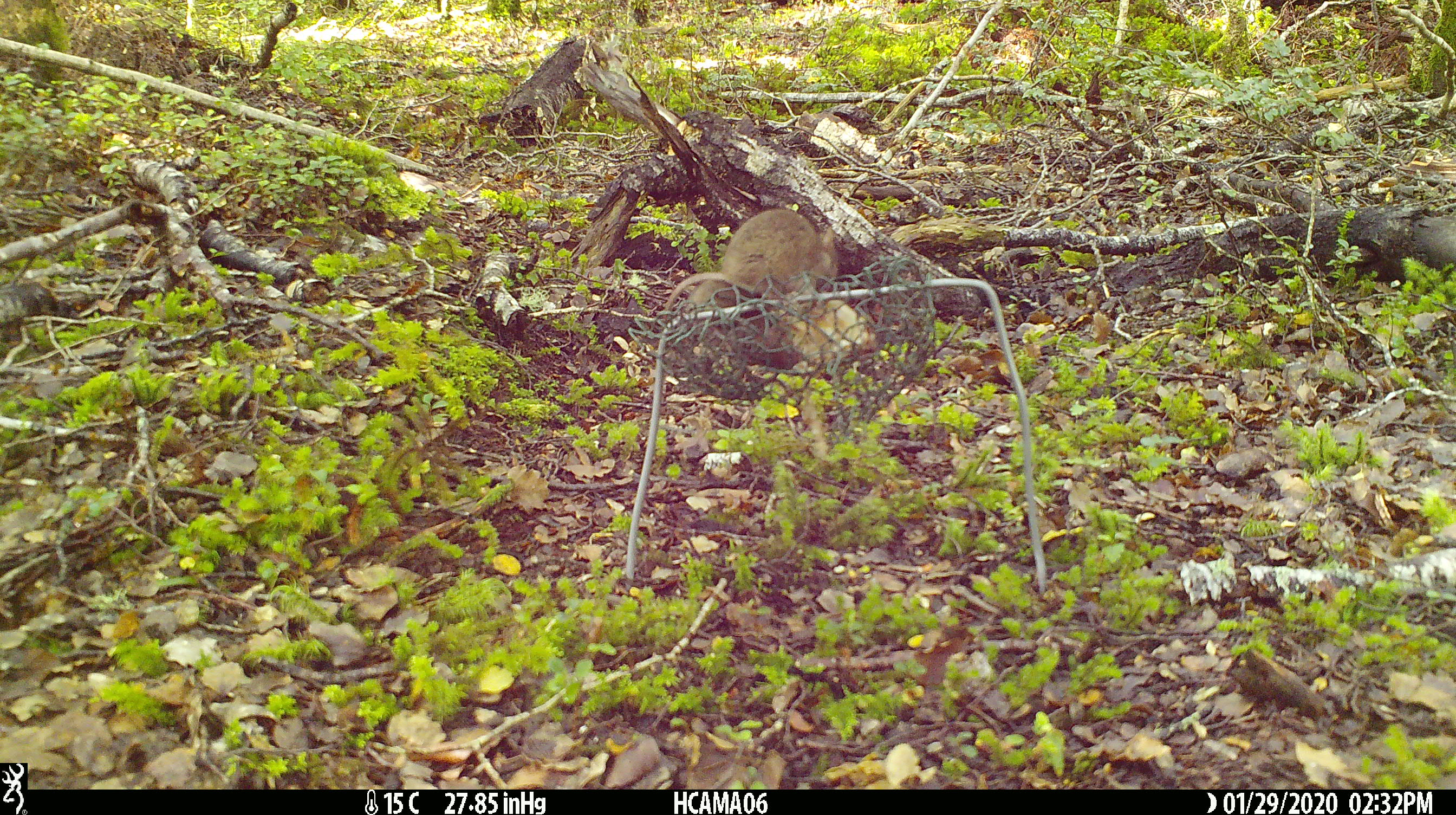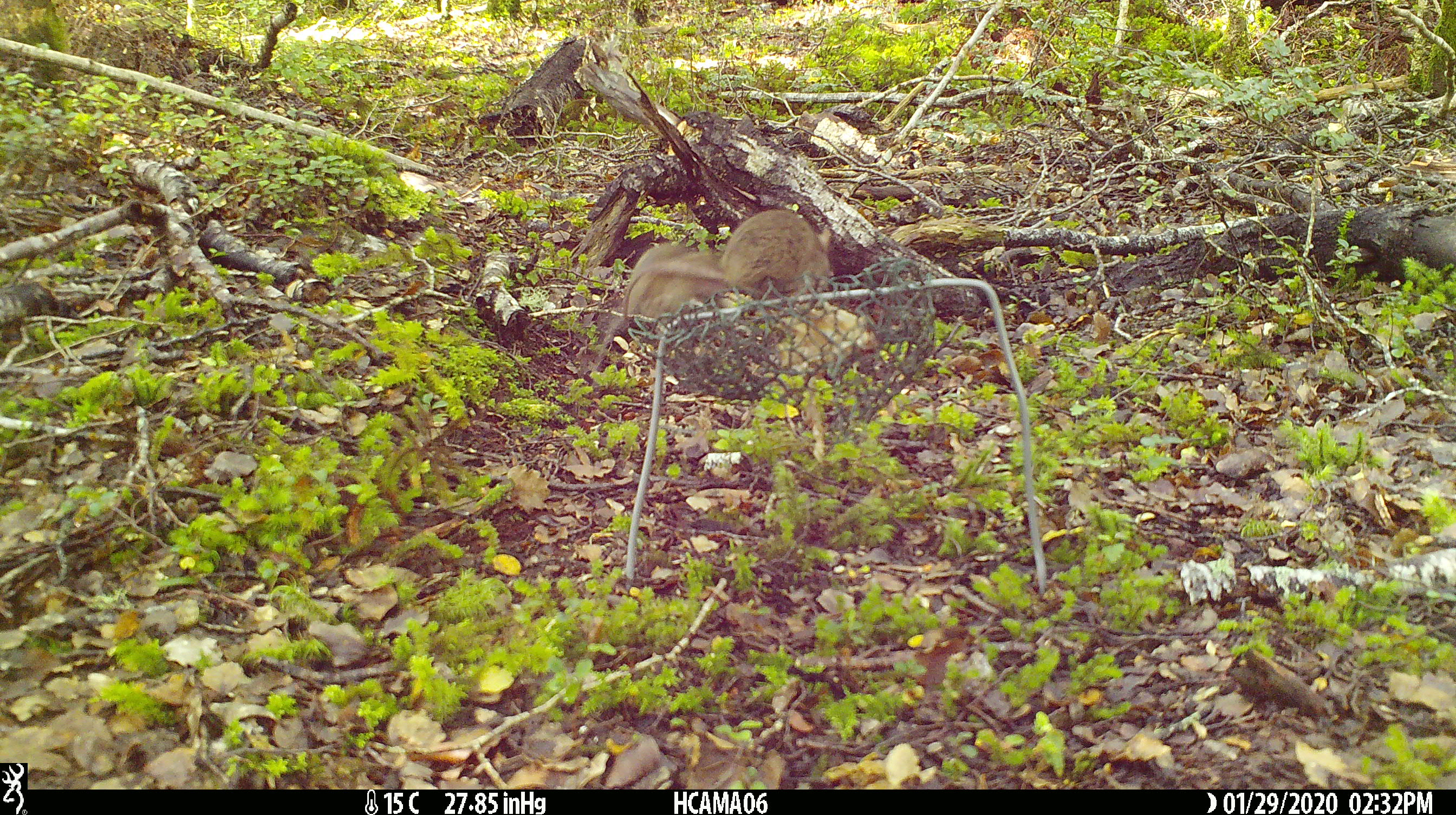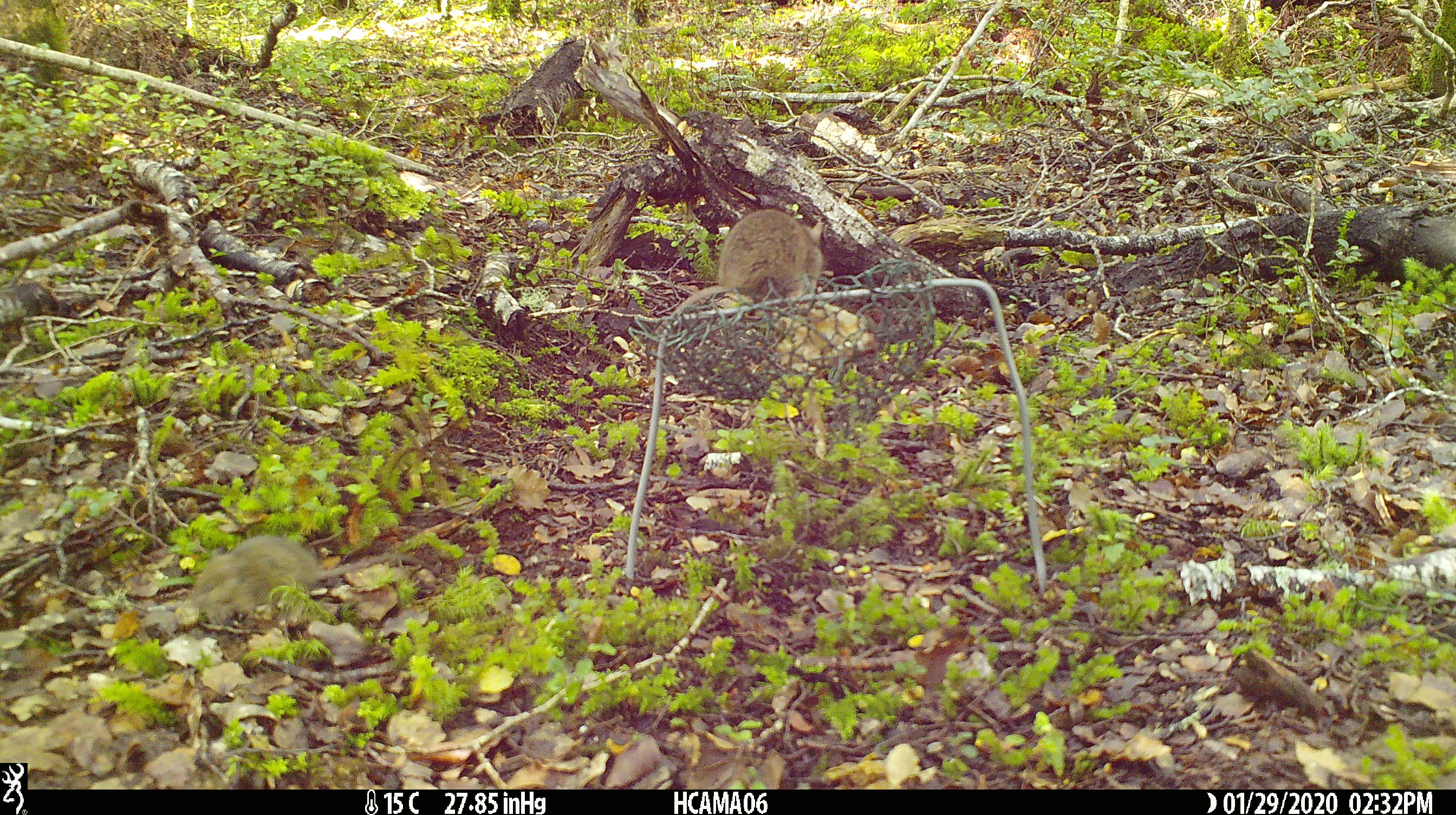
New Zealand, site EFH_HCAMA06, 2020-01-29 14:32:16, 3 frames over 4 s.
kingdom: Animalia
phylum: Chordata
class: Mammalia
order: Rodentia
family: Muridae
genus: Mus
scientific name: Mus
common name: mouse